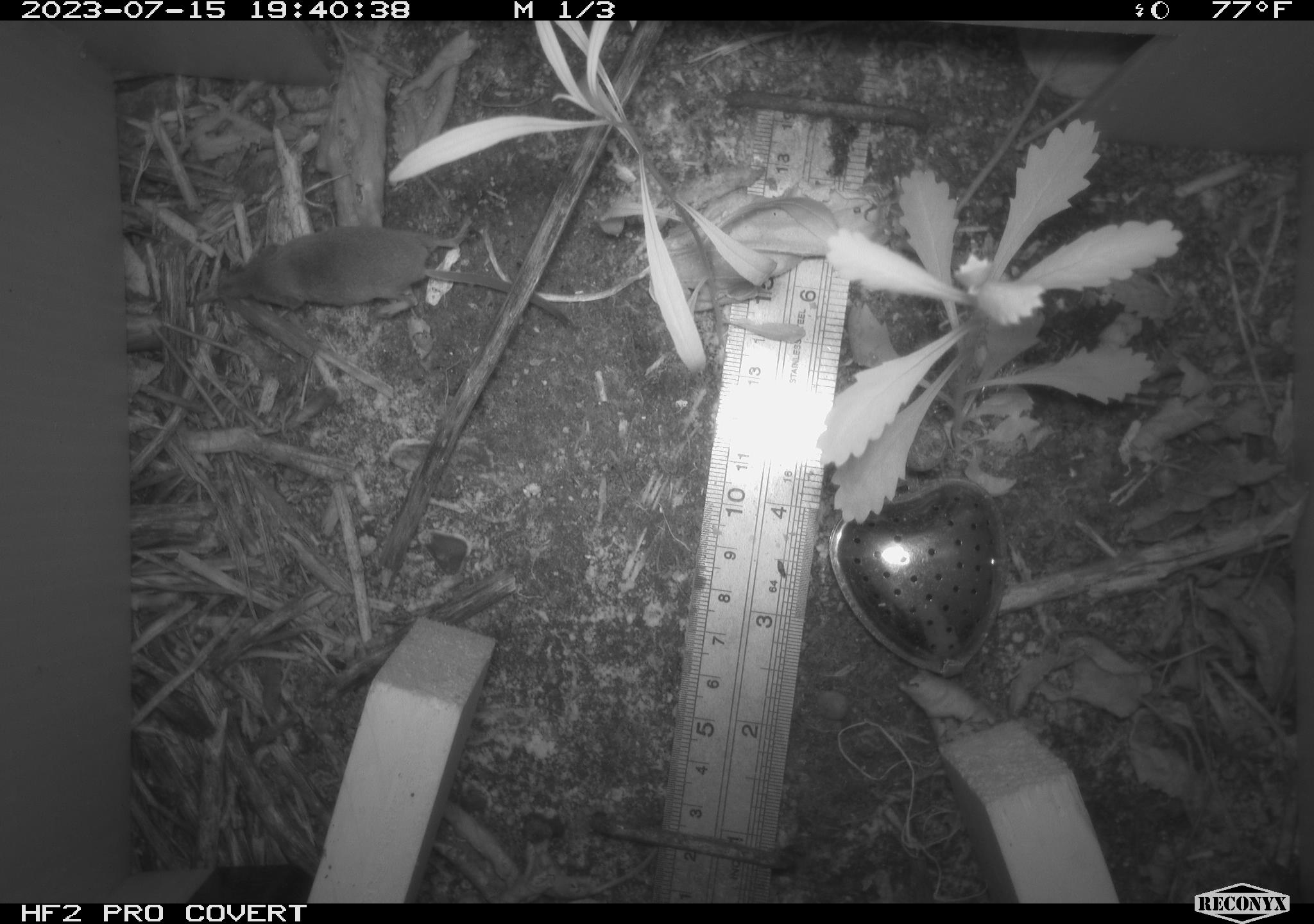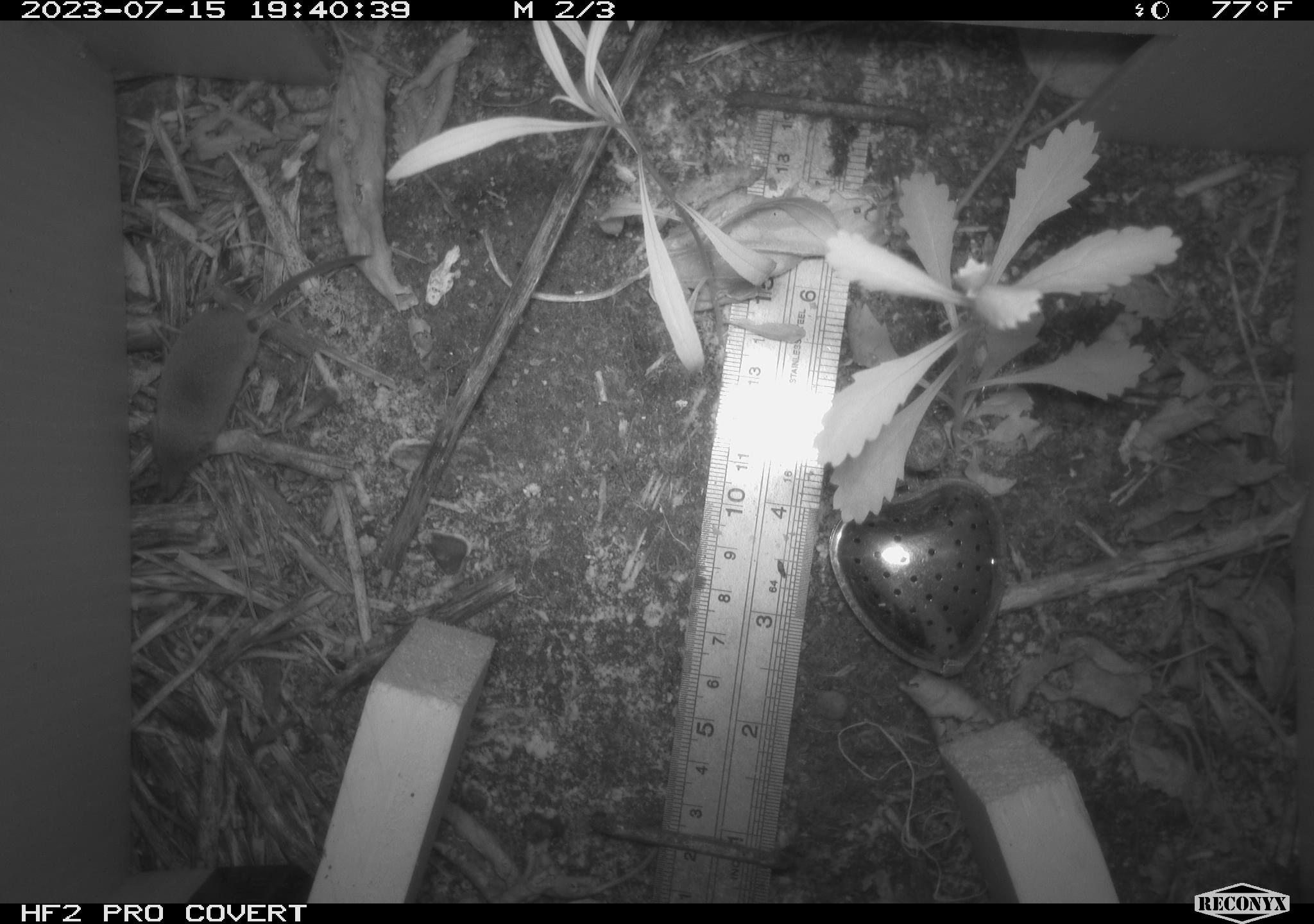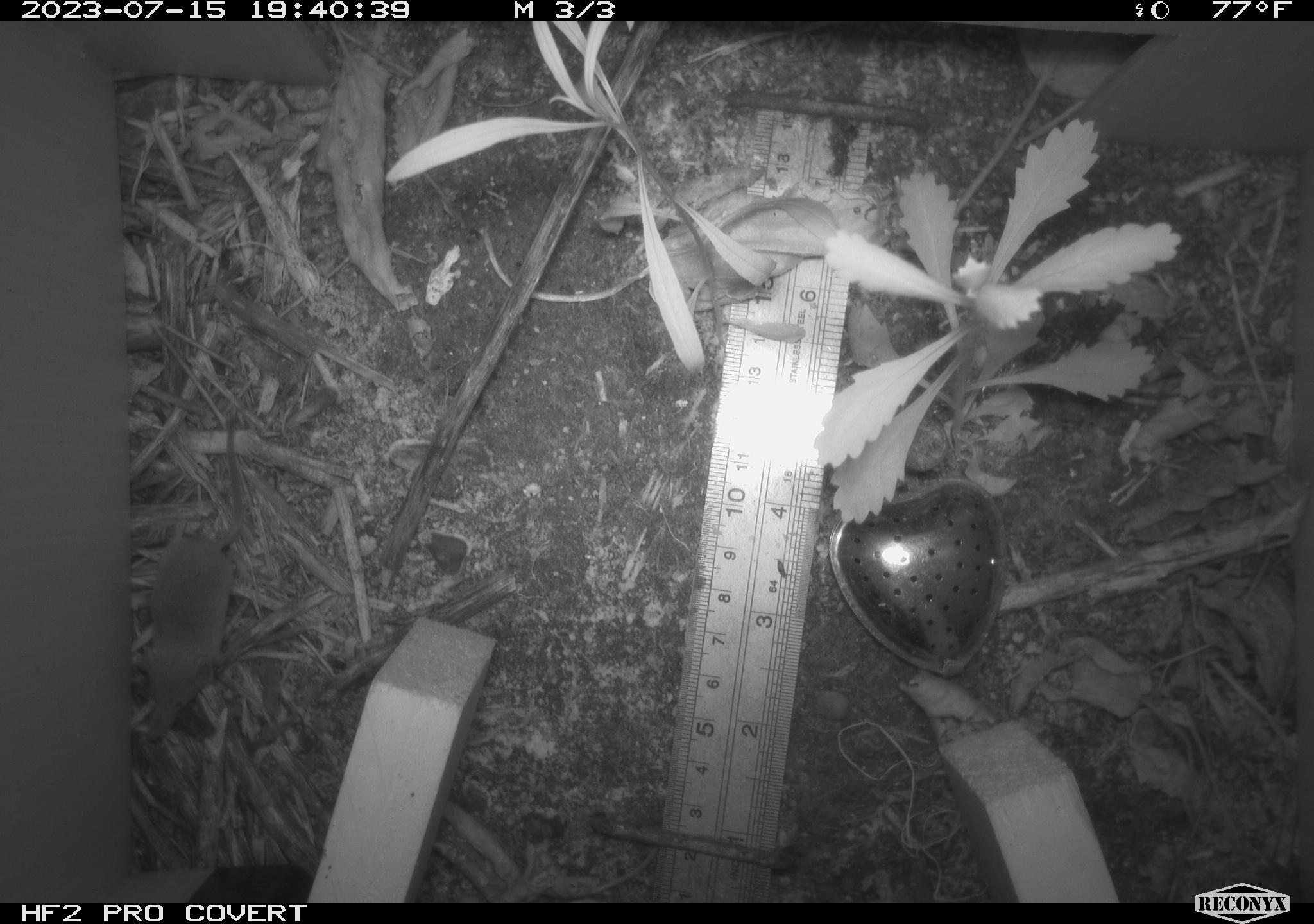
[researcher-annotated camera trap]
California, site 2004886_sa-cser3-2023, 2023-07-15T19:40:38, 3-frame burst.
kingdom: Animalia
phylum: Chordata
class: Mammalia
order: Eulipotyphla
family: Soricidae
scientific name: Soricidae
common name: shrews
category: soricidae family